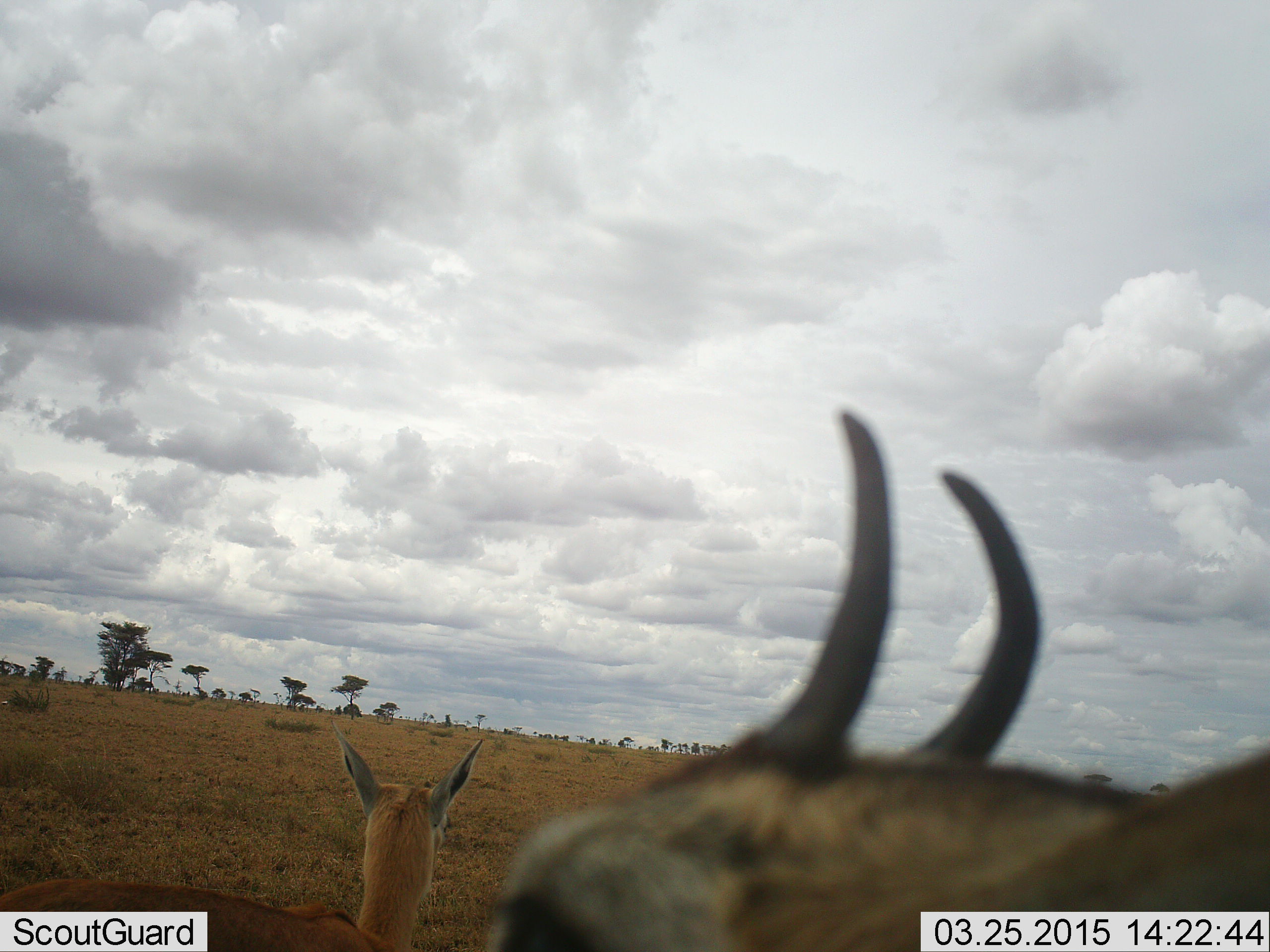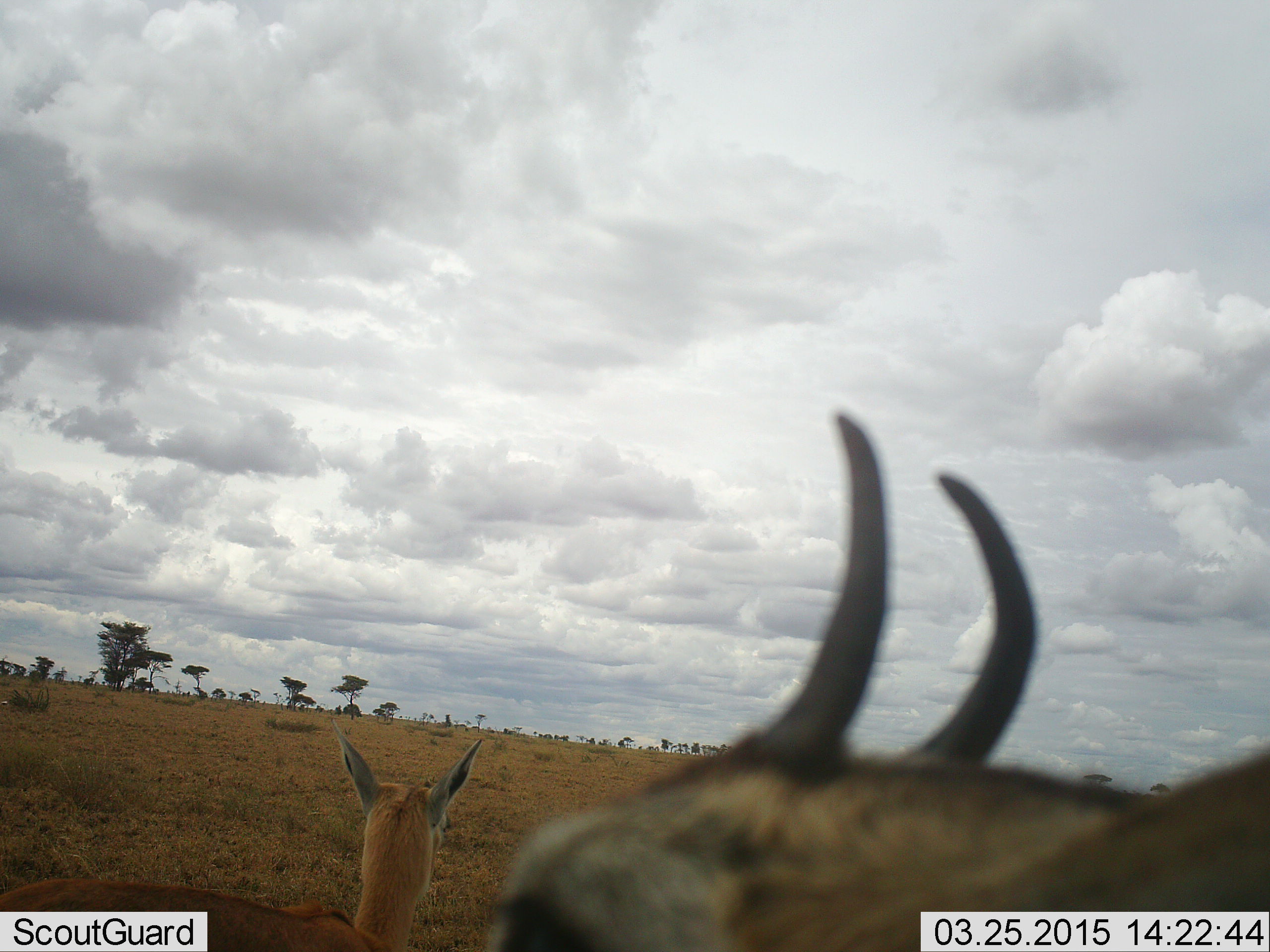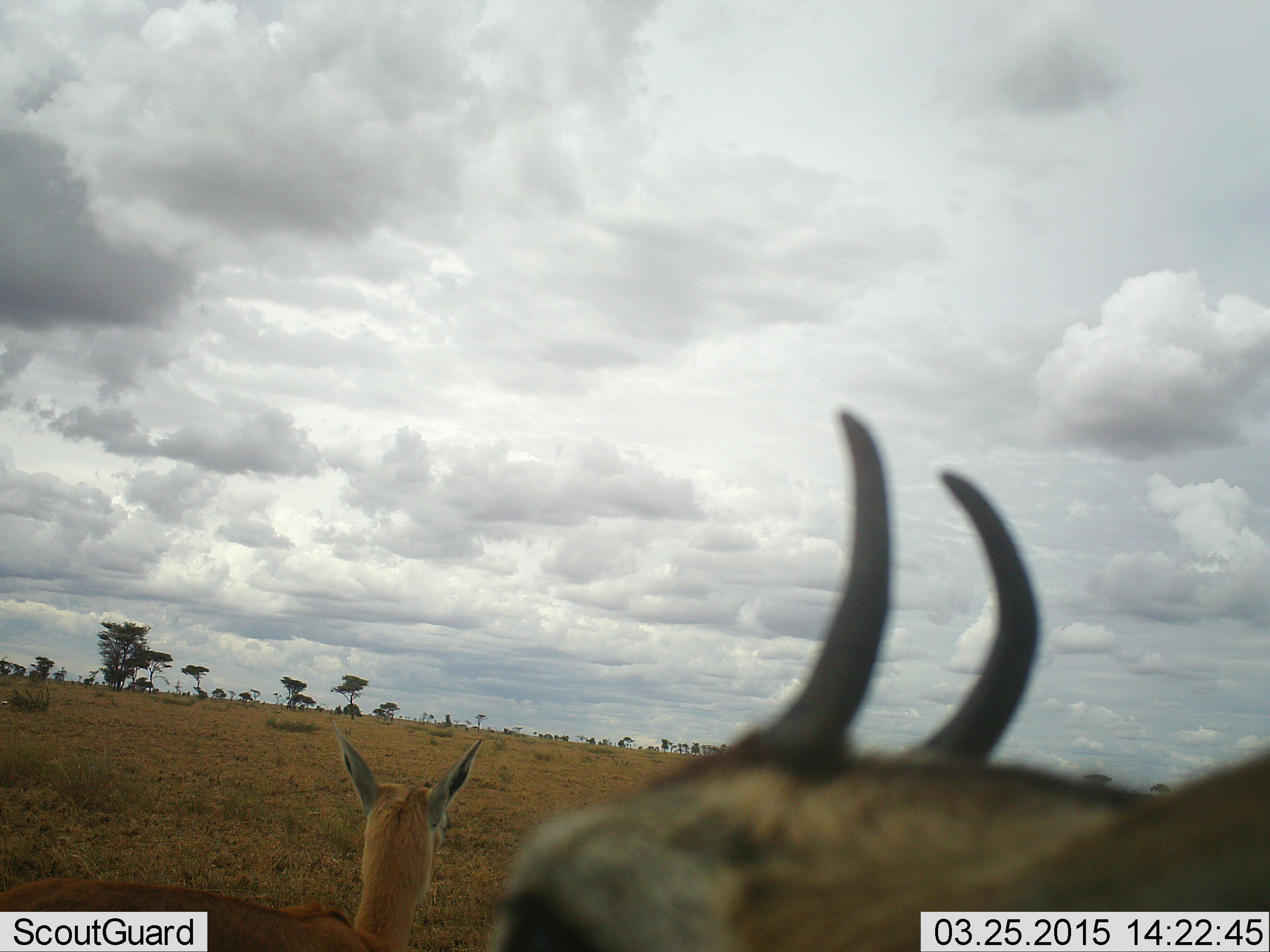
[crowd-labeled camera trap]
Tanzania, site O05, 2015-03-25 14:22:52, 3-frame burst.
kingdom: Animalia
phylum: Chordata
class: Mammalia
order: Artiodactyla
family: Bovidae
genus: Eudorcas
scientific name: Eudorcas thomsonii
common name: thomson's gazelle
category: gazellethomsons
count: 2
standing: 80%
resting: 20%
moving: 0%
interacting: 0%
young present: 0%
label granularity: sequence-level